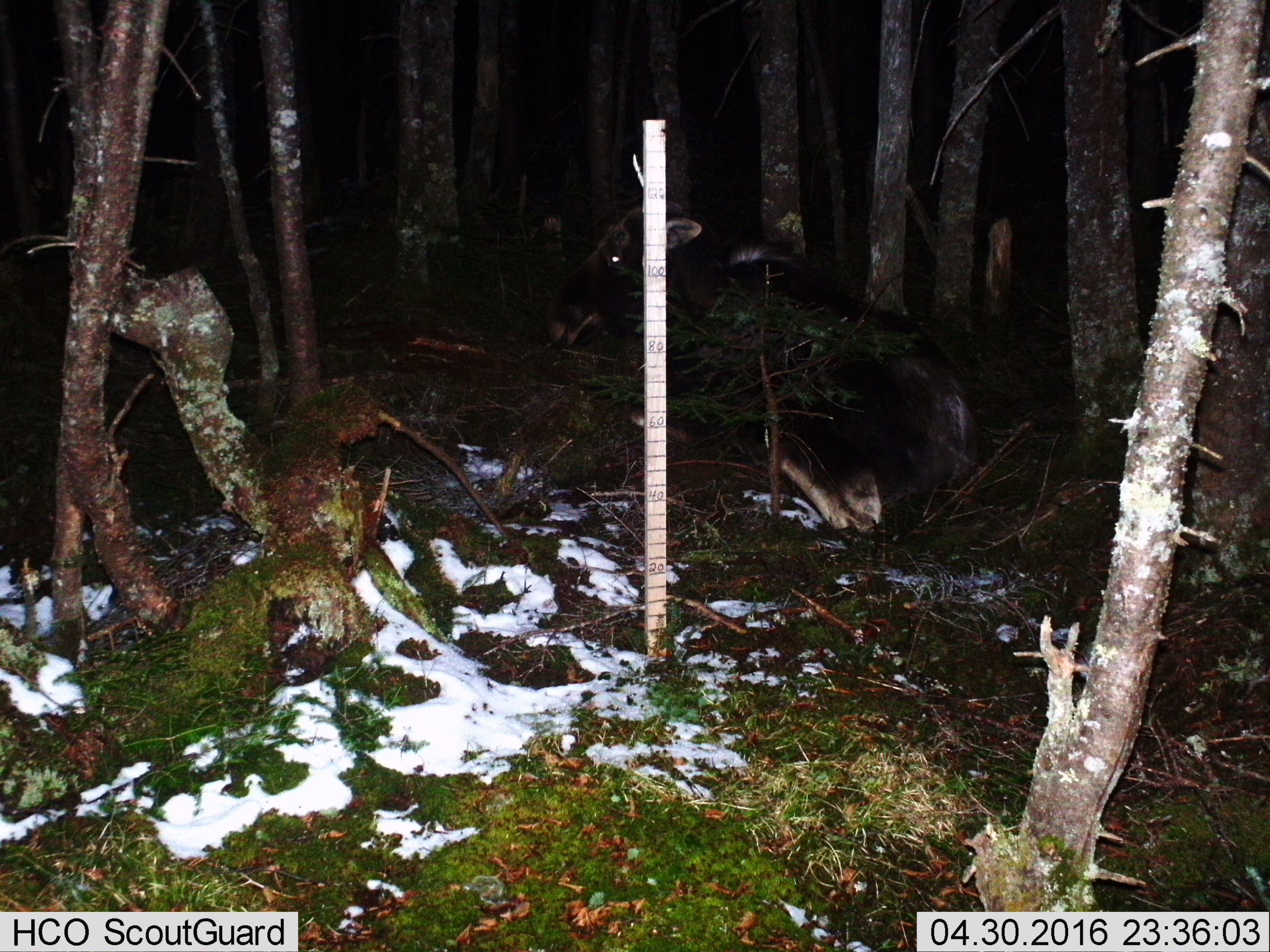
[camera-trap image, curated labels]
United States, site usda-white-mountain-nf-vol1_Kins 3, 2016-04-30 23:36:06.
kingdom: Animalia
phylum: Chordata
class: Mammalia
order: Artiodactyla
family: Cervidae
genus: Alces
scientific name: Alces alces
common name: moose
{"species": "moose (Alces alces)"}